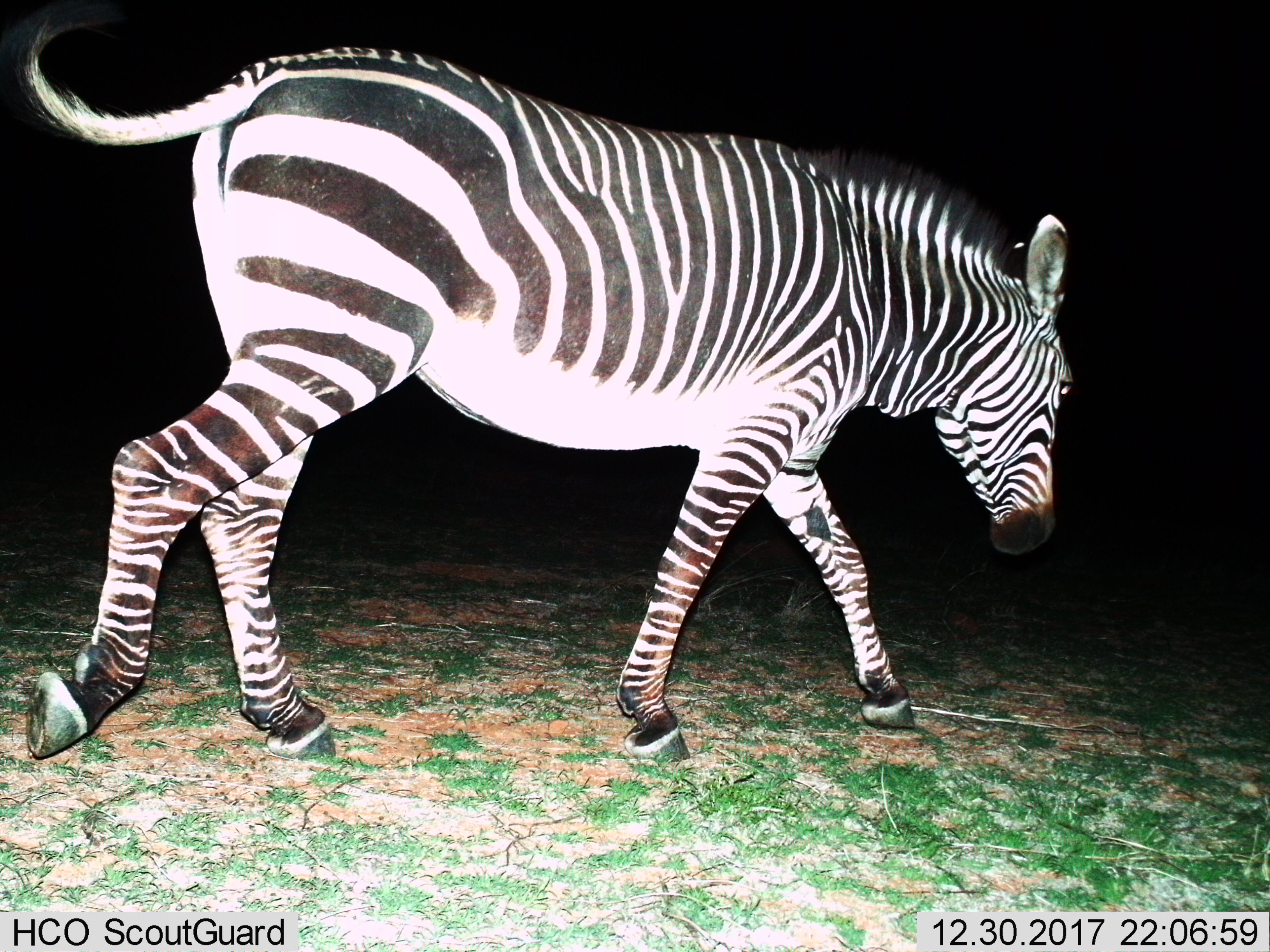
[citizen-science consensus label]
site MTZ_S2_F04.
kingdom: Animalia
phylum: Chordata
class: Mammalia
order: Perissodactyla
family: Equidae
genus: Equus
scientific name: Equus zebra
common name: mountain zebra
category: zebramountain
Zebramountain (mountain zebra) (Equus zebra), count 1. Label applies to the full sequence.